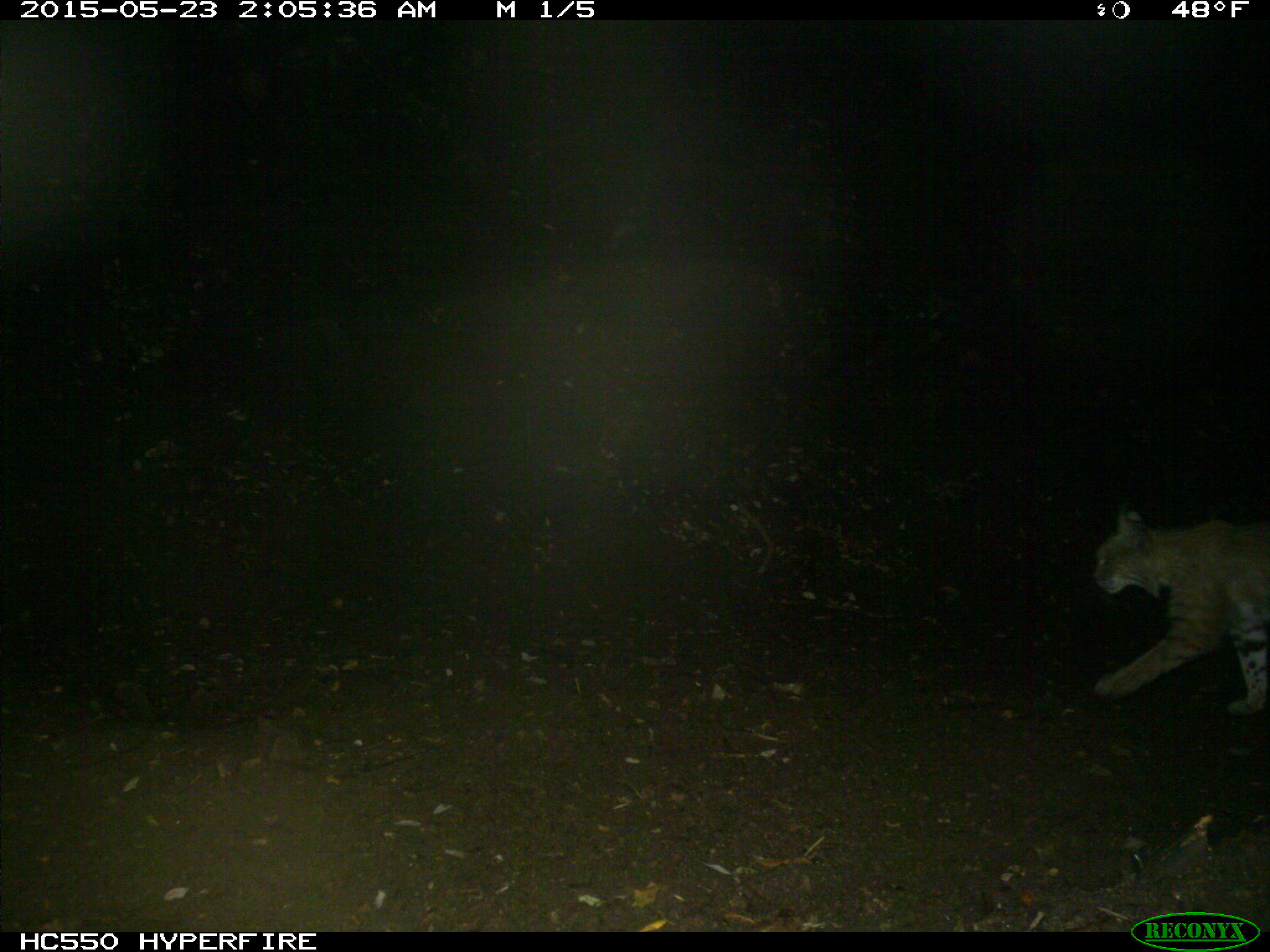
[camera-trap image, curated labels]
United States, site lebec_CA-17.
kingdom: Animalia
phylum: Chordata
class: Mammalia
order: Carnivora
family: Felidae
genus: Lynx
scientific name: Lynx rufus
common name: bobcat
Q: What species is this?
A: Lynx rufus (bobcat).